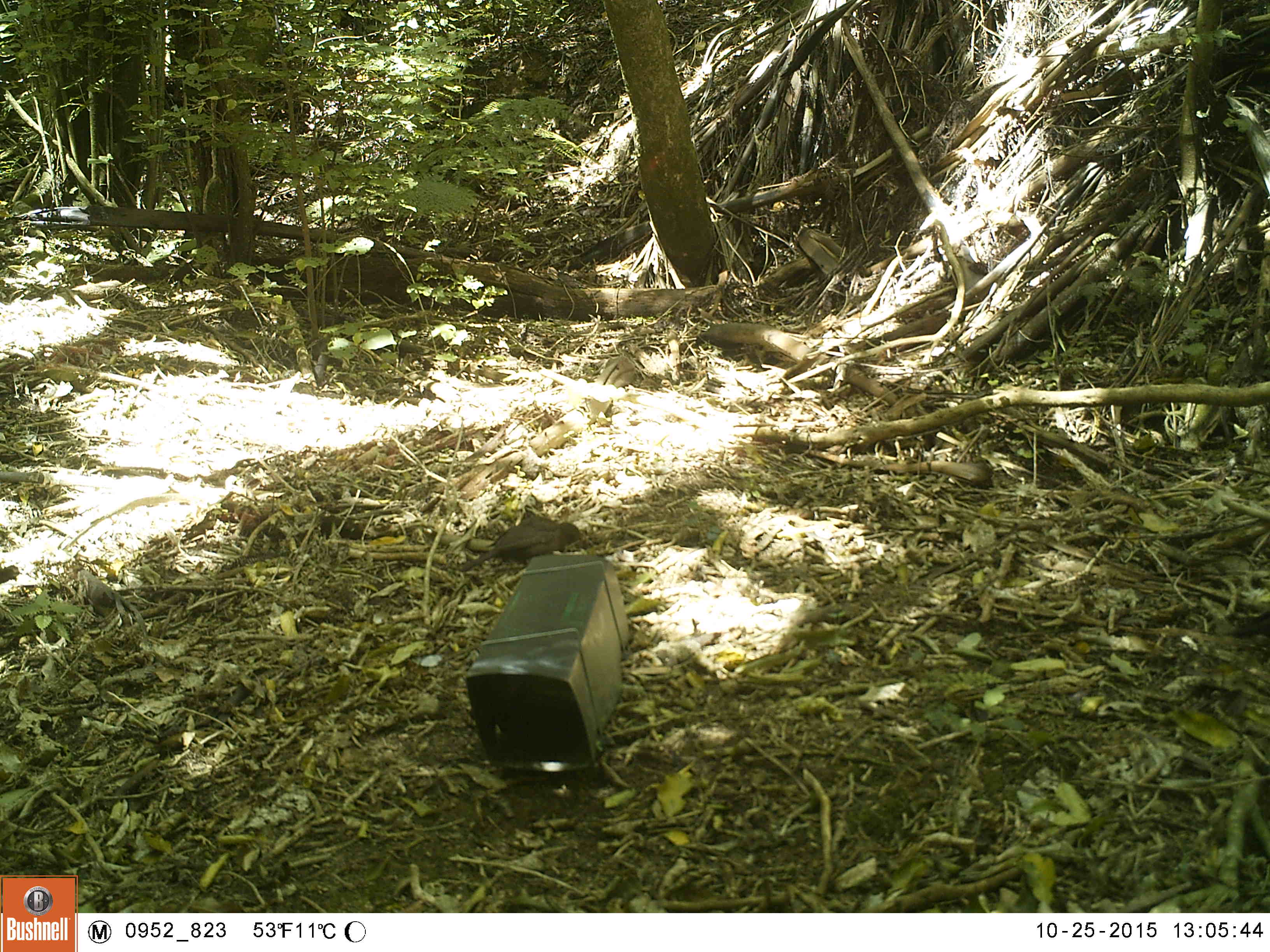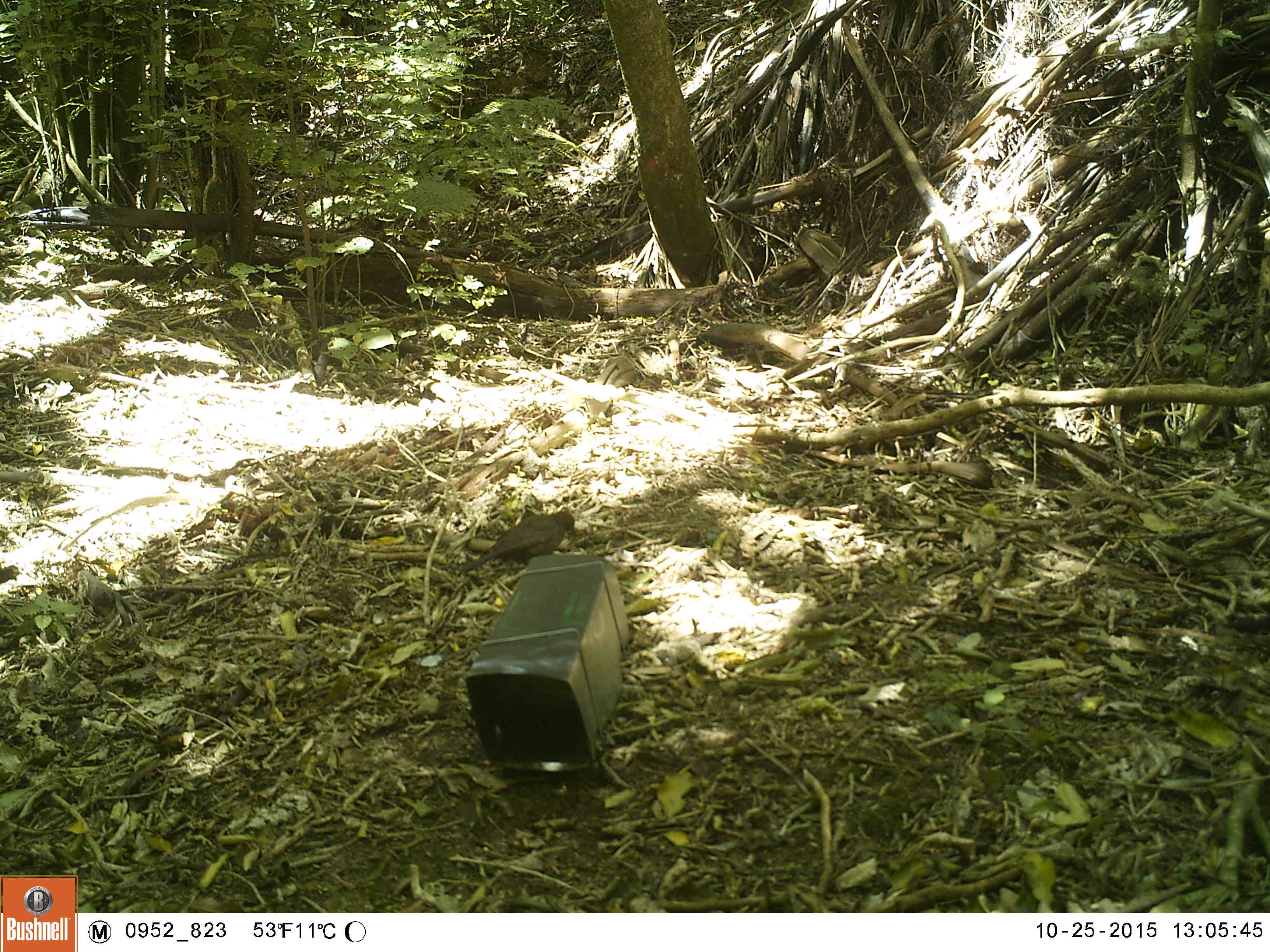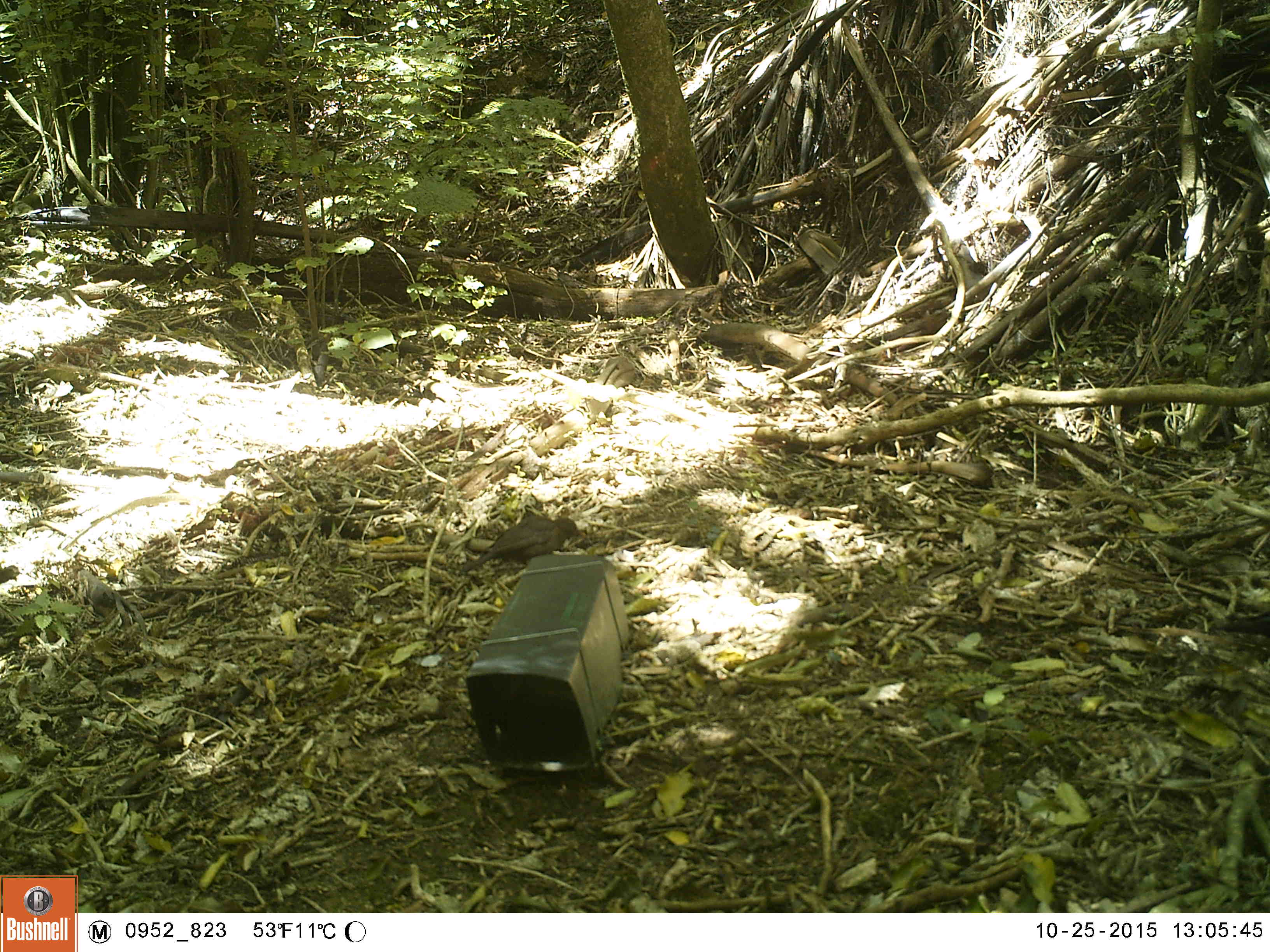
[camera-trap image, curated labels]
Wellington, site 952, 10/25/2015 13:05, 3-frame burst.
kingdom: Animalia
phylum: Chordata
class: Aves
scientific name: Aves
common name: bird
Bird (Aves).